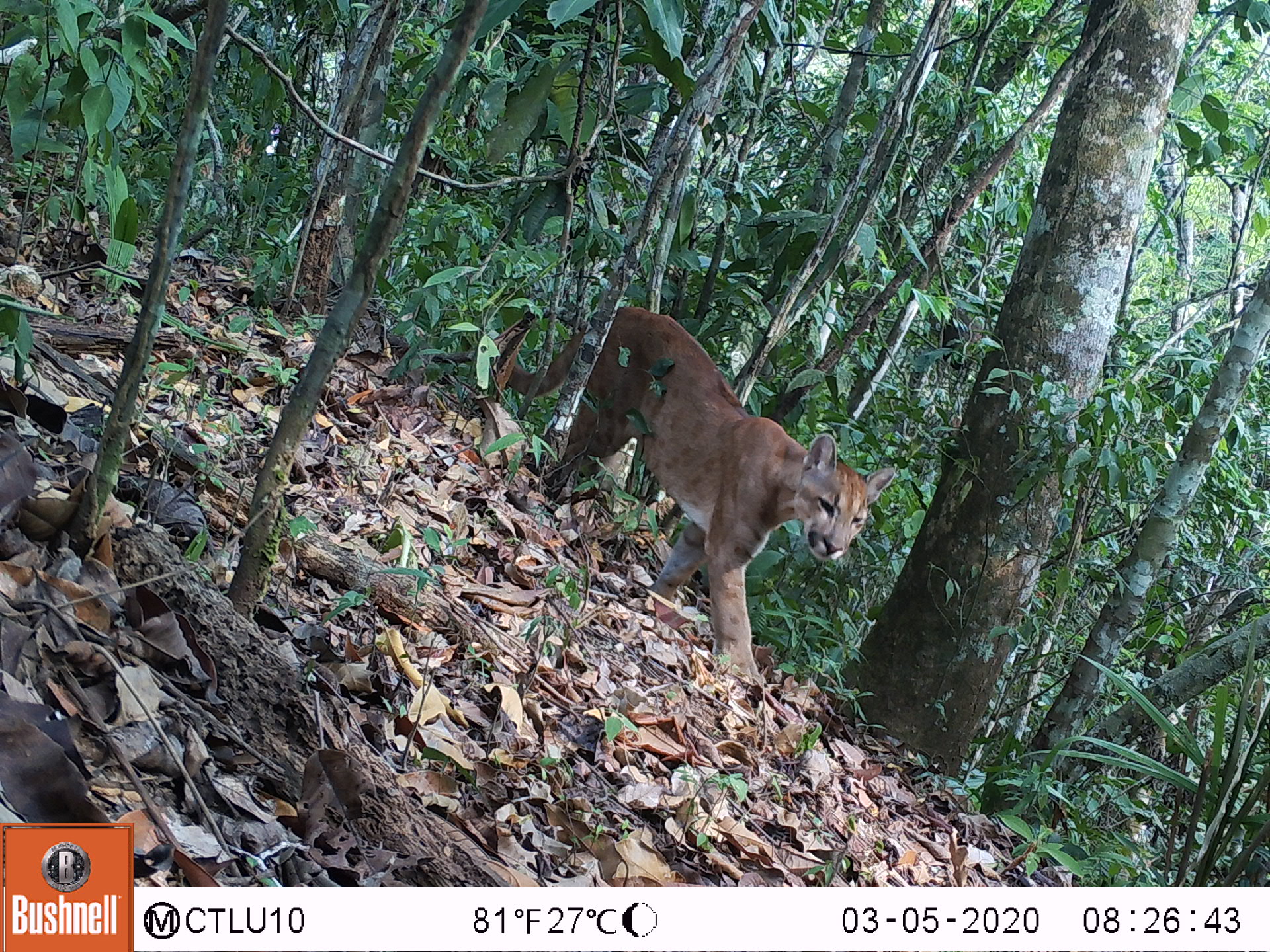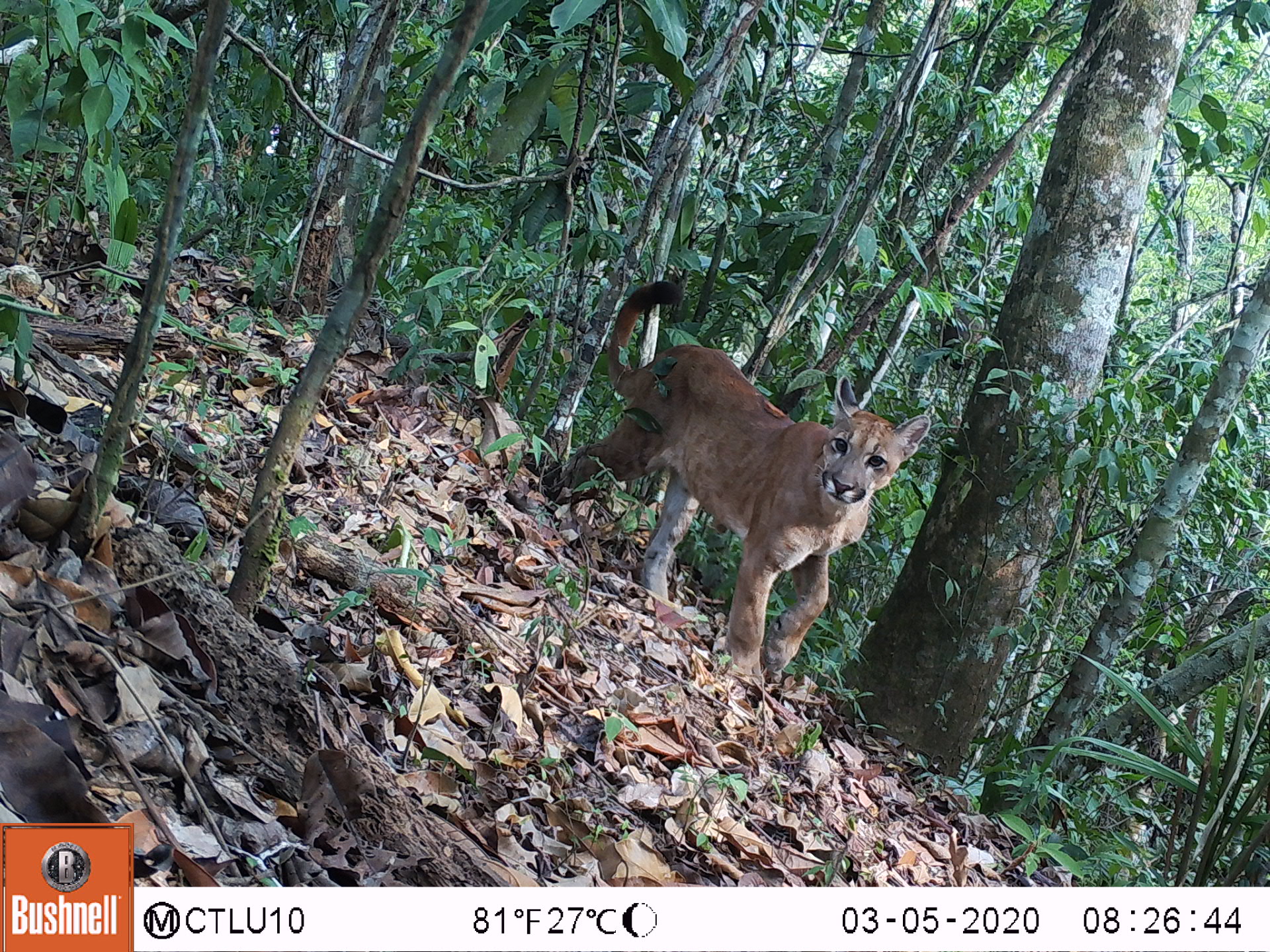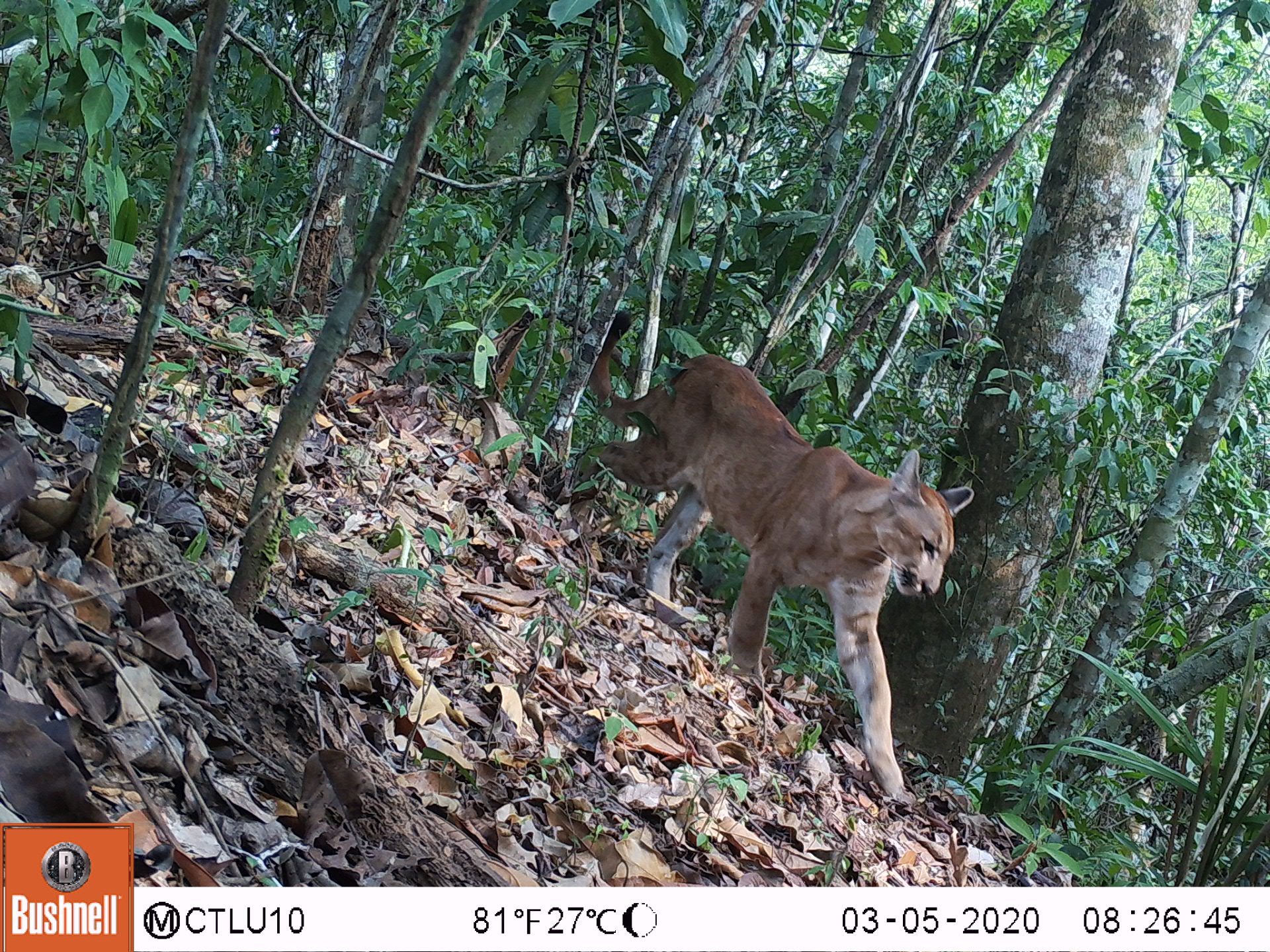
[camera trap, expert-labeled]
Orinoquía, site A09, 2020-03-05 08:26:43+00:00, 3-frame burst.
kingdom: Animalia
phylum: Chordata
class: Mammalia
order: Carnivora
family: Felidae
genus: Puma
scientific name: Puma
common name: puma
Puma.